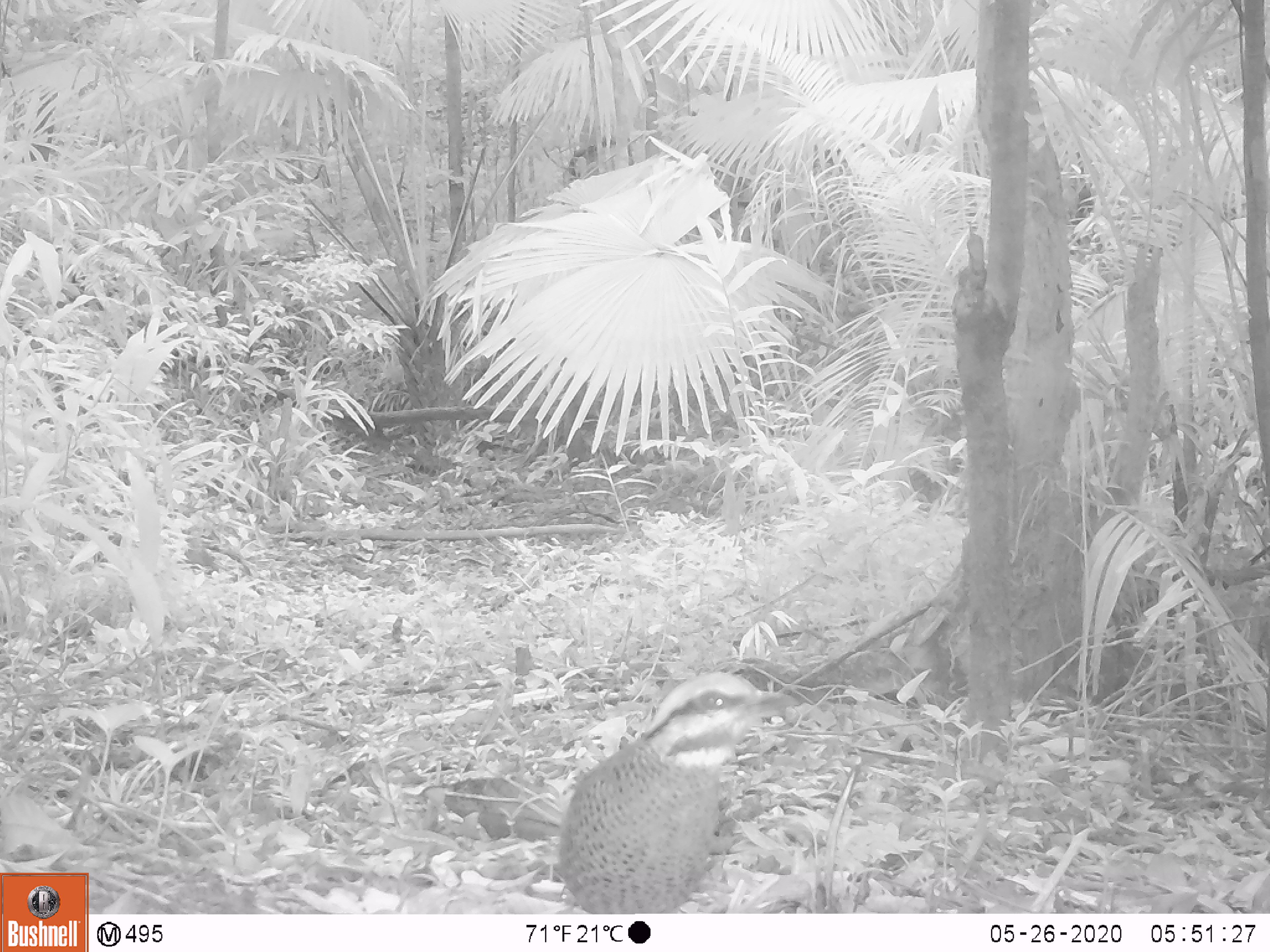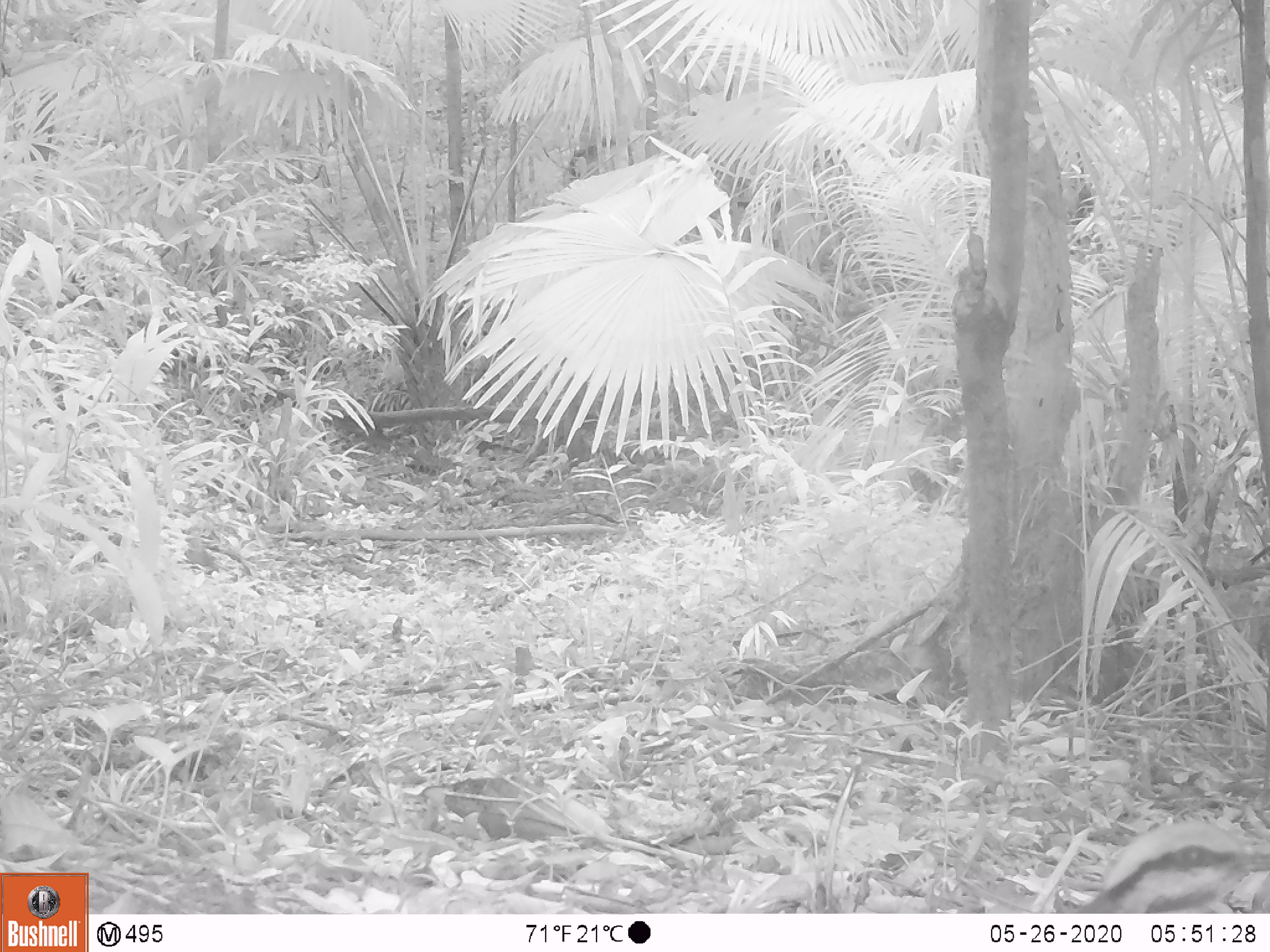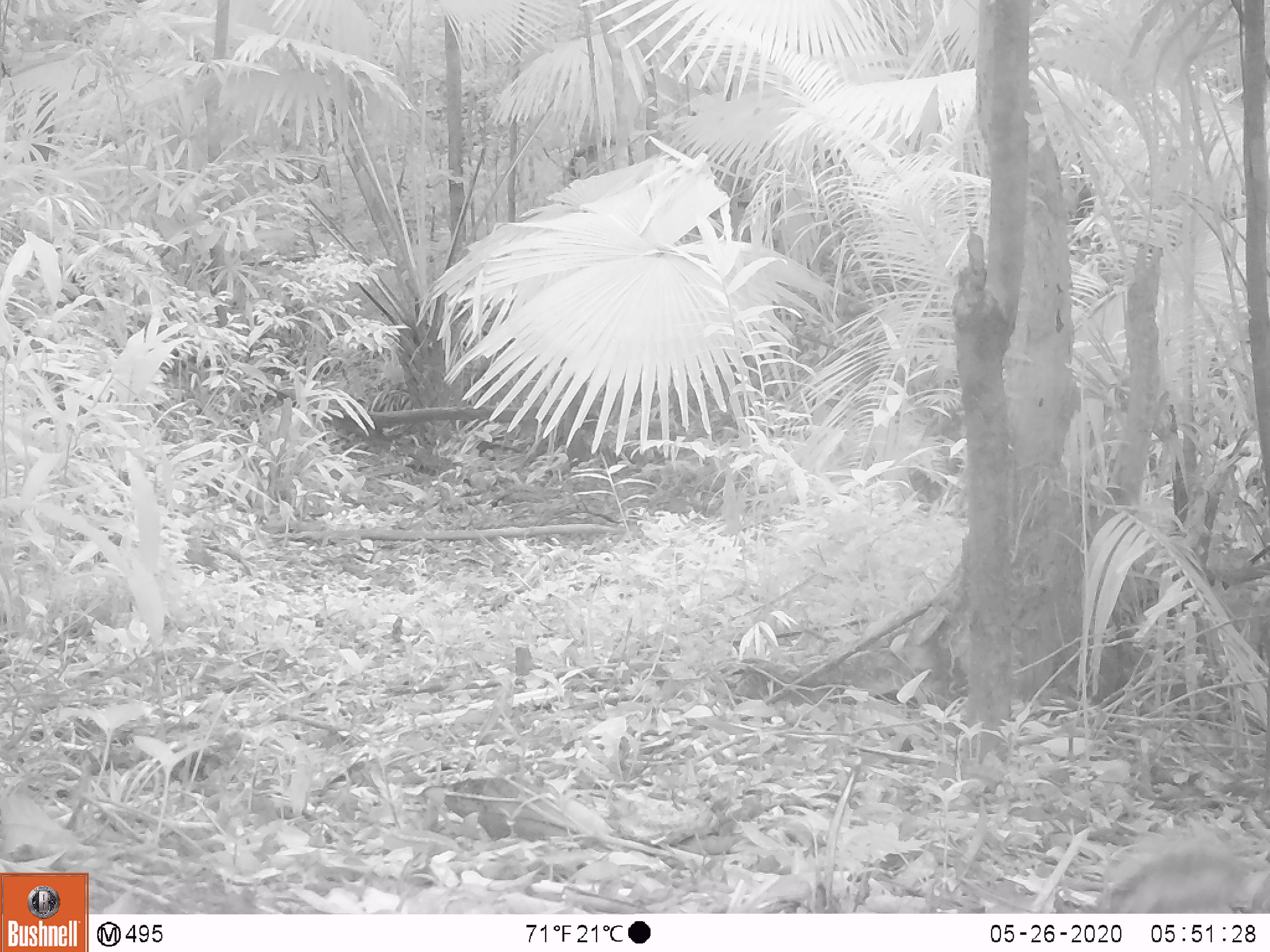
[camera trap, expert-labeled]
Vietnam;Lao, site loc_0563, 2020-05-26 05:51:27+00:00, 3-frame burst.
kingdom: Animalia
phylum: Chordata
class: Aves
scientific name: Aves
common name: bird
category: unidentified bird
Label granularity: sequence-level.